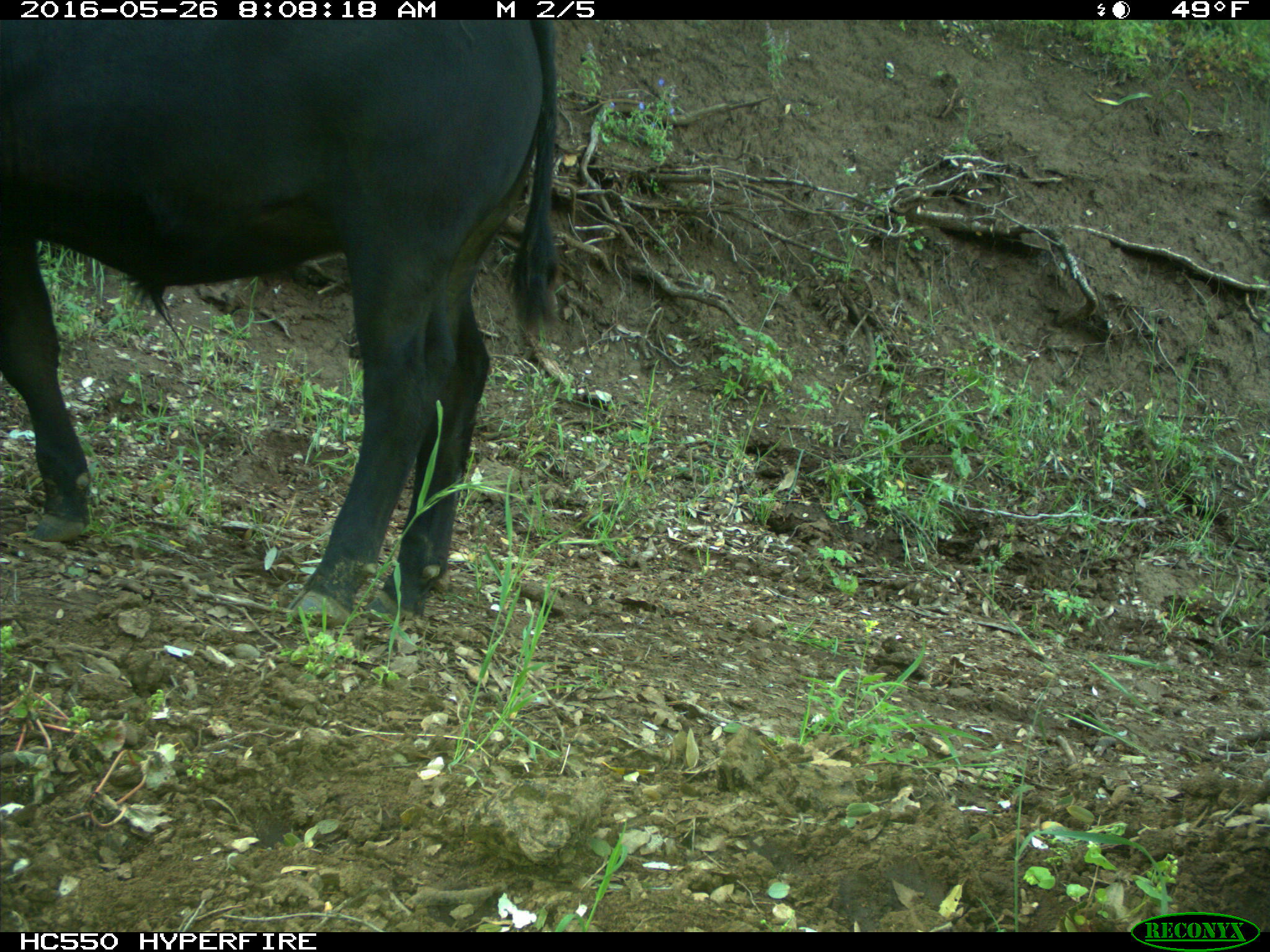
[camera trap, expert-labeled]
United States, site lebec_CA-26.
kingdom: Animalia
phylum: Chordata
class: Mammalia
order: Artiodactyla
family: Bovidae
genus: Bos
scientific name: Bos taurus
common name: domestic cow